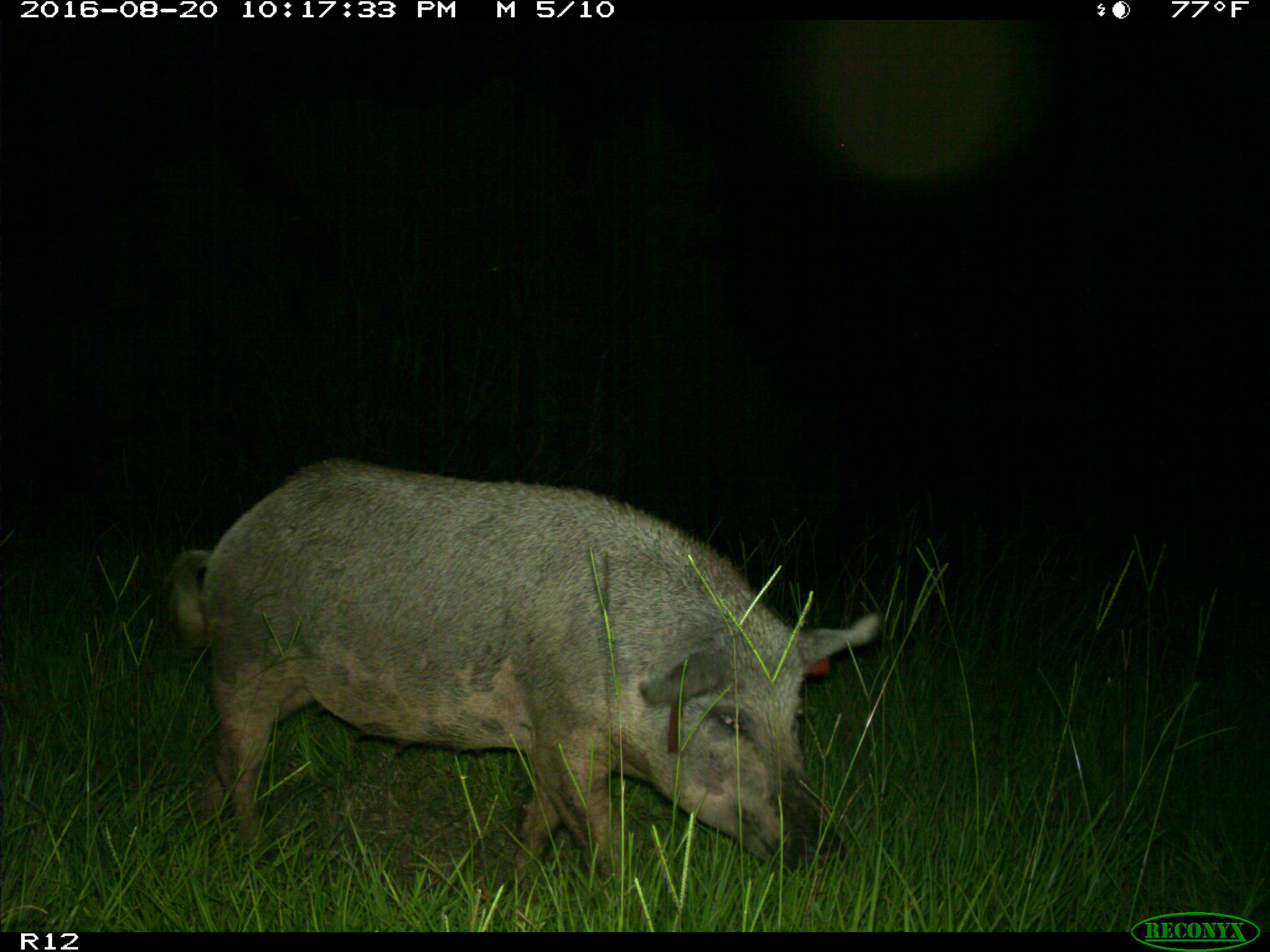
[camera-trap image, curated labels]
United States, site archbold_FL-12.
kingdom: Animalia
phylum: Chordata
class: Mammalia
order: Artiodactyla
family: Suidae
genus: Sus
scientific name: Sus scrofa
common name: wild boar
Sus scrofa (wild boar).